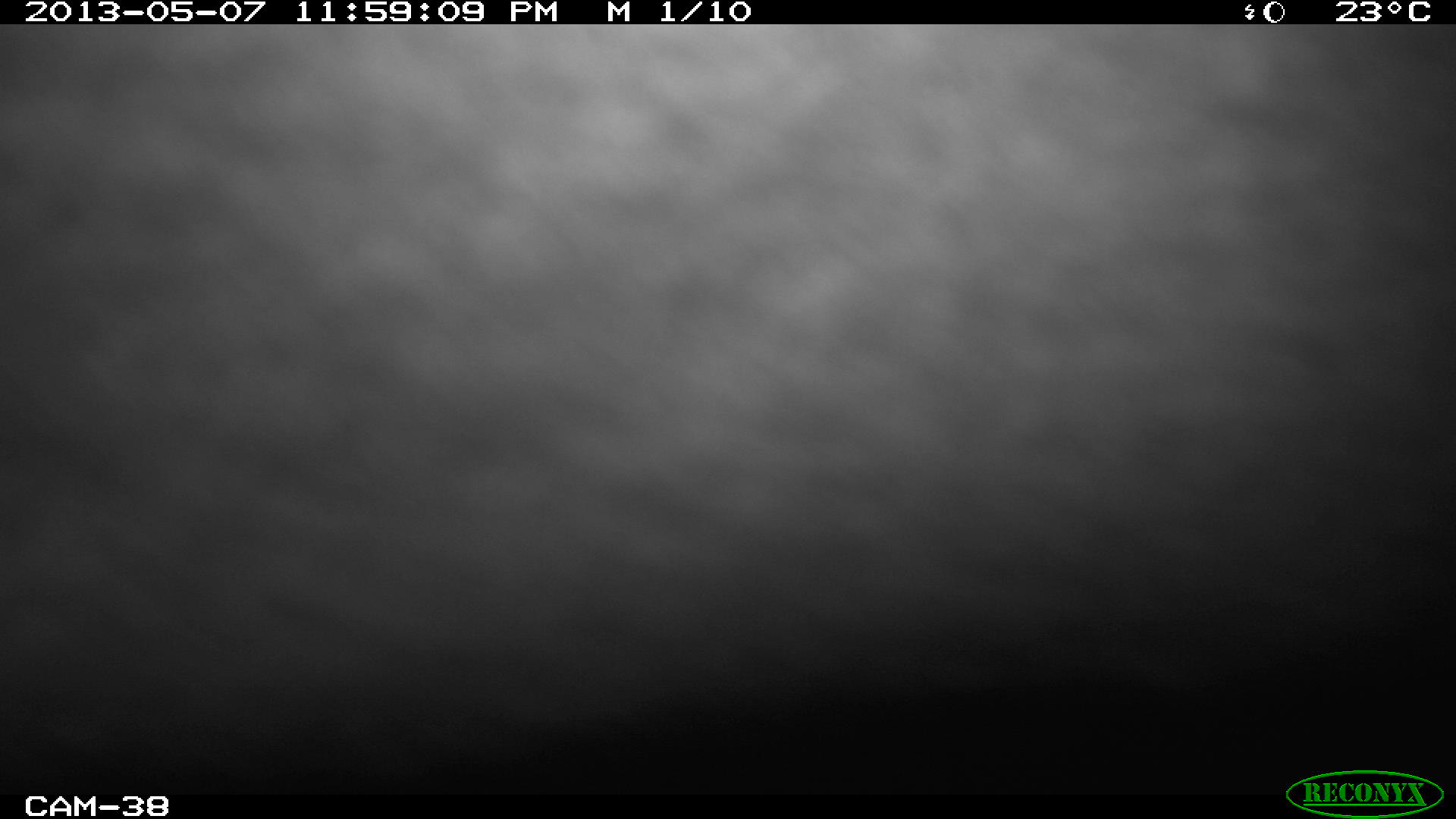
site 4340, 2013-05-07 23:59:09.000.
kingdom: Animalia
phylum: Chordata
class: Mammalia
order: Perissodactyla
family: Tapiridae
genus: Tapirus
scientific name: Tapirus bairdii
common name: baird's tapir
Tapirus bairdii (baird's tapir), count 1.